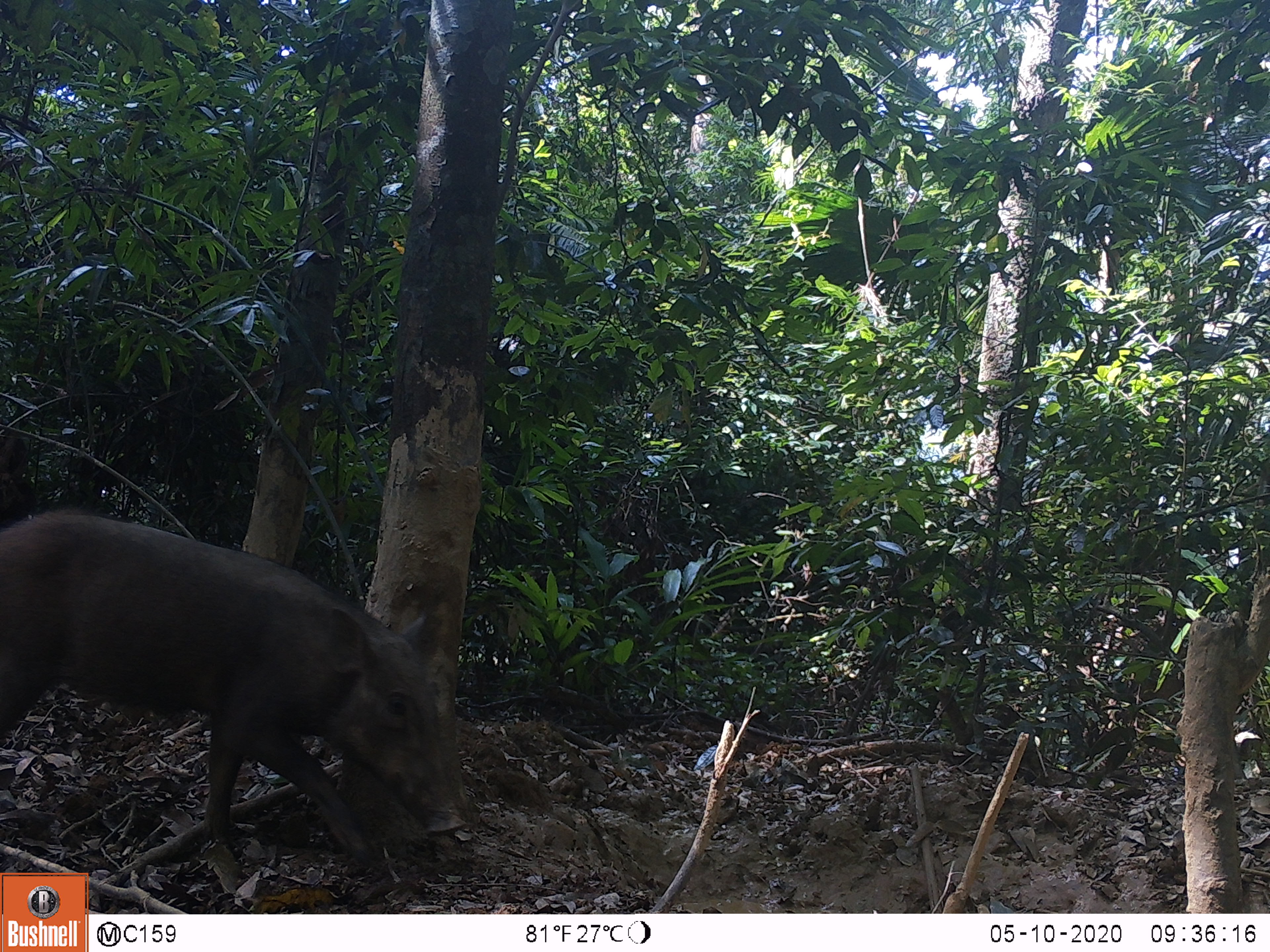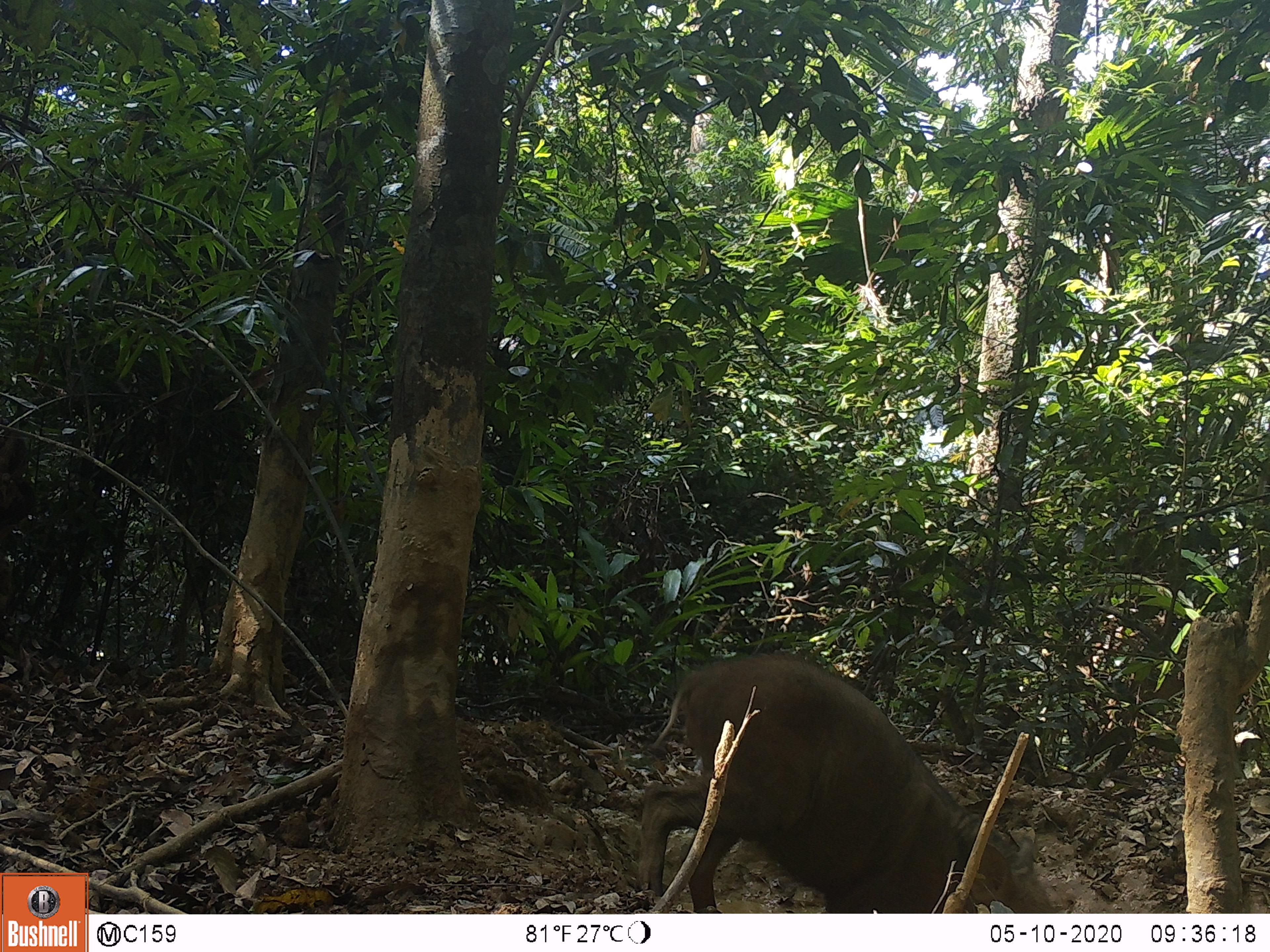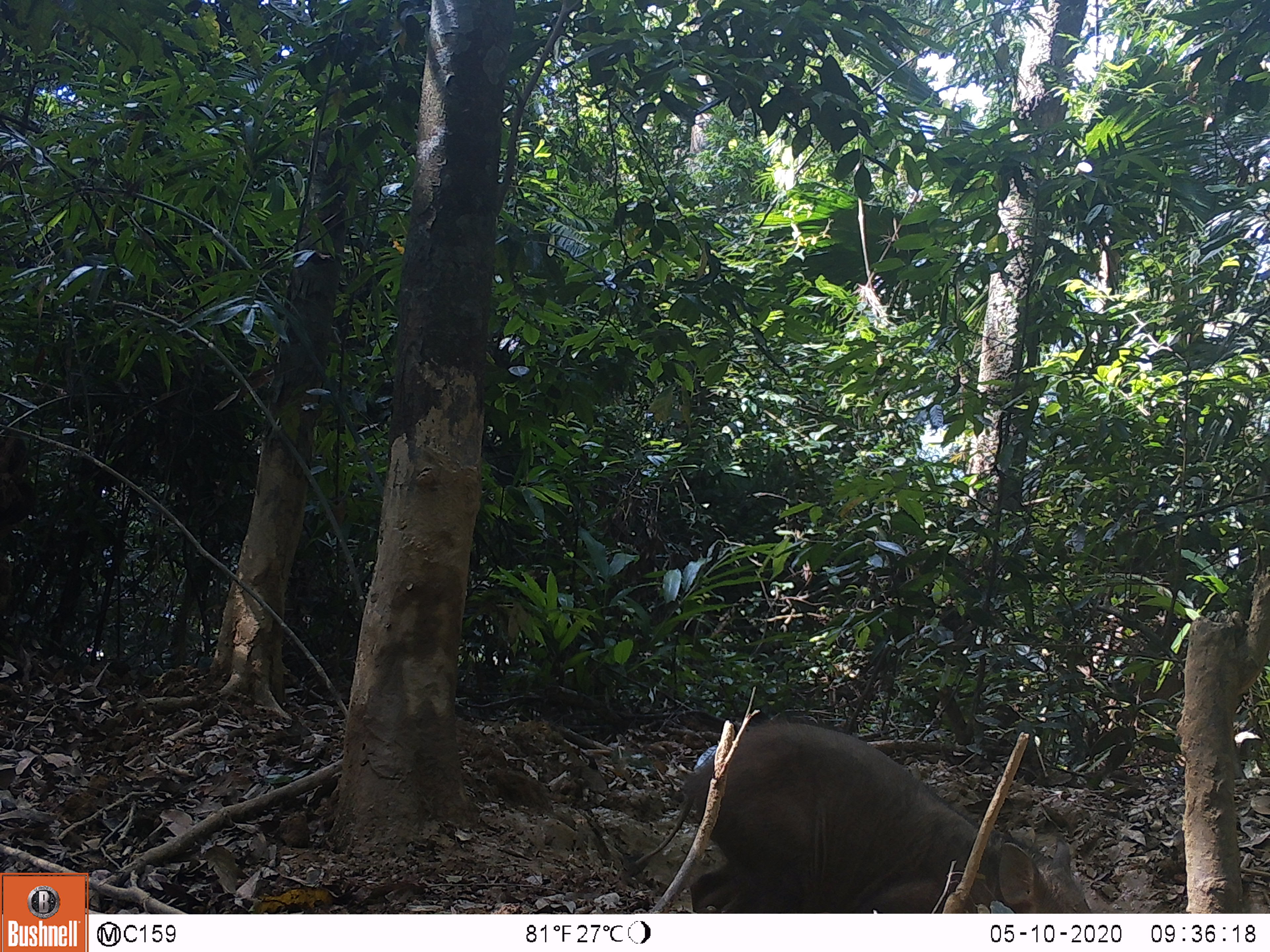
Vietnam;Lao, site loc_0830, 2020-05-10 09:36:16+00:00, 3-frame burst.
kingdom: Animalia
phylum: Chordata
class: Mammalia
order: Artiodactyla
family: Suidae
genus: Sus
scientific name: Sus scrofa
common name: eurasian wild pig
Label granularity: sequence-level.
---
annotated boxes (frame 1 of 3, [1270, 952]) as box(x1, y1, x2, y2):
eurasian wild pig: box(0, 502, 465, 861)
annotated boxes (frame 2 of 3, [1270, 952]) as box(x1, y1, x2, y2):
eurasian wild pig: box(633, 645, 1058, 913)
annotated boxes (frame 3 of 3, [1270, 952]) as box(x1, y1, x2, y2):
eurasian wild pig: box(632, 720, 1097, 911)